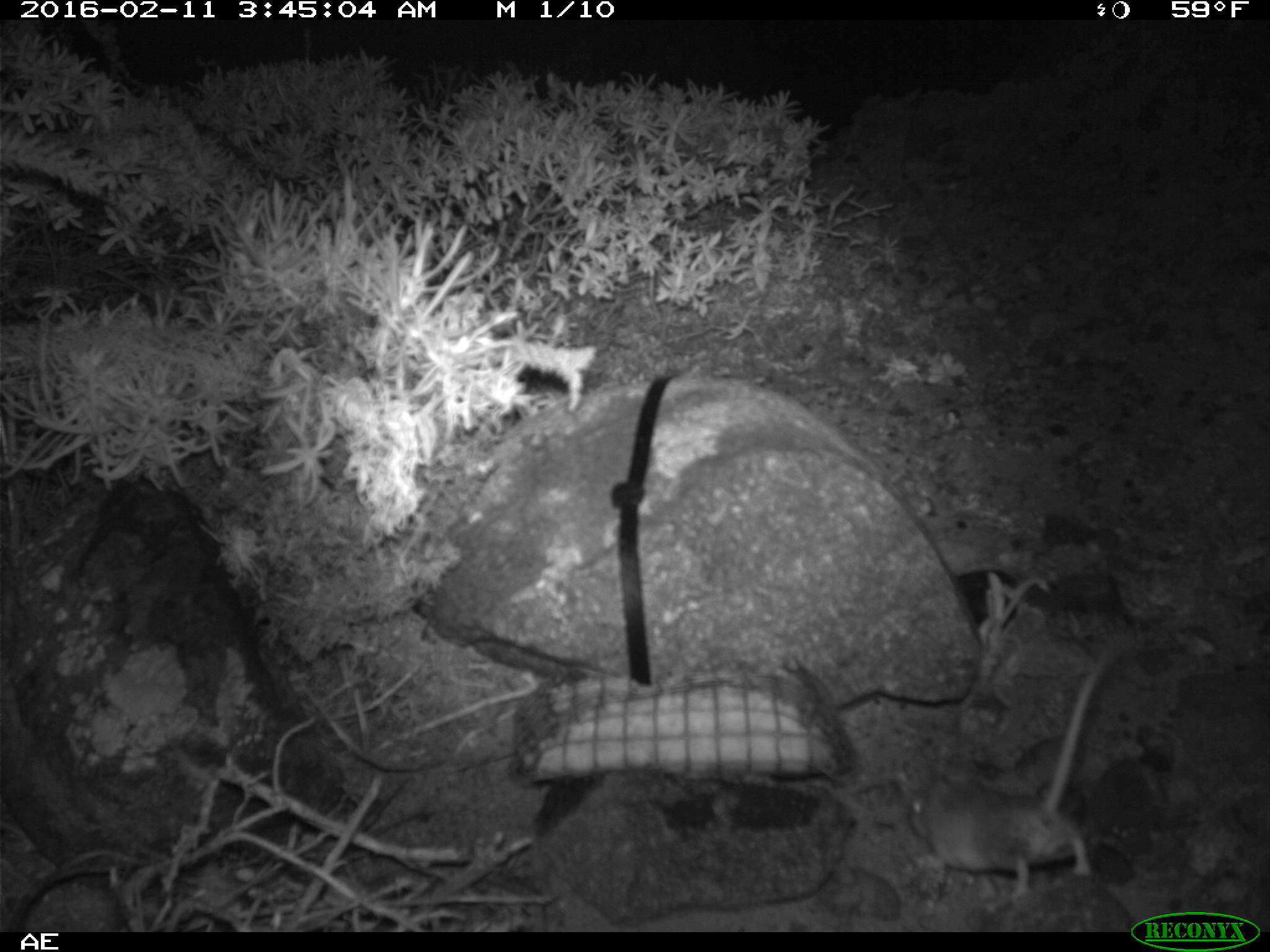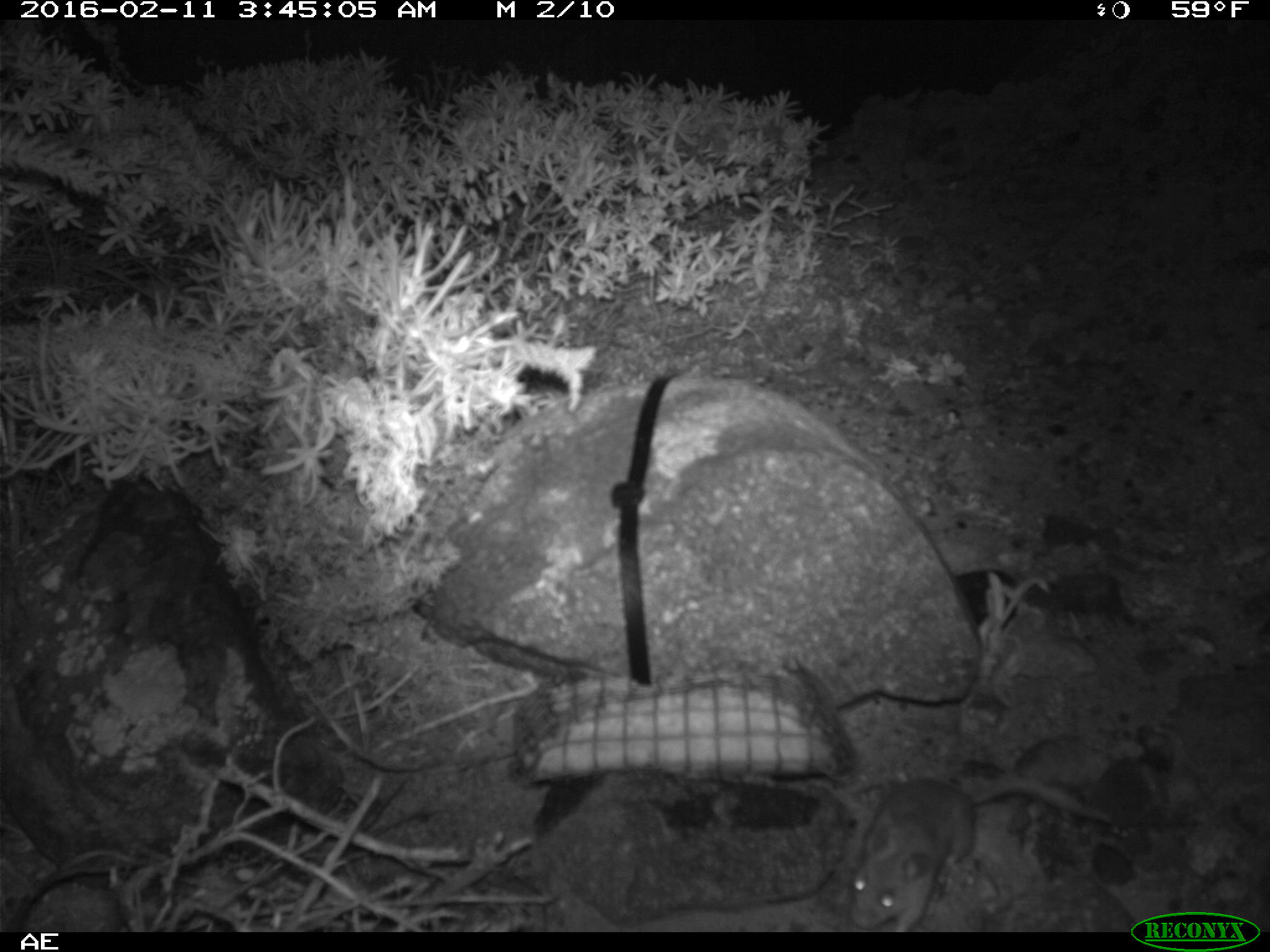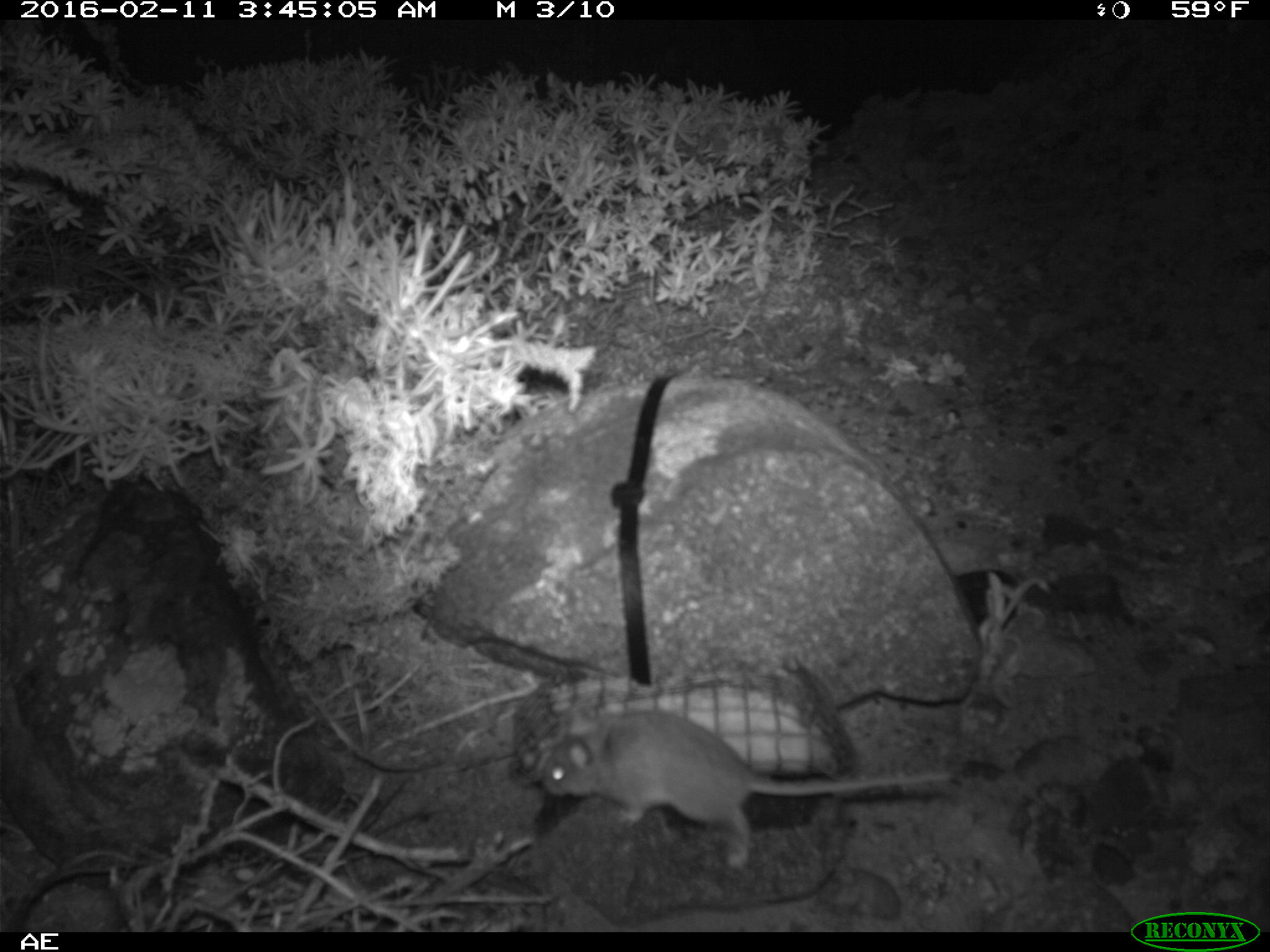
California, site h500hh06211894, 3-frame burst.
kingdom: Animalia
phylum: Chordata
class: Mammalia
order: Rodentia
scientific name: Rodentia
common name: rodent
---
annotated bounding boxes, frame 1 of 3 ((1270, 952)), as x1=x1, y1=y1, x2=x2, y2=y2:
rodent: x1=910, y1=628, x2=1136, y2=905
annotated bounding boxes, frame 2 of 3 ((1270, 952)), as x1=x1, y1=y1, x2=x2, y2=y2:
rodent: x1=846, y1=774, x2=1115, y2=929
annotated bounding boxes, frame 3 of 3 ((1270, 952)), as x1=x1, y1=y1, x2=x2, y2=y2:
rodent: x1=540, y1=705, x2=951, y2=870